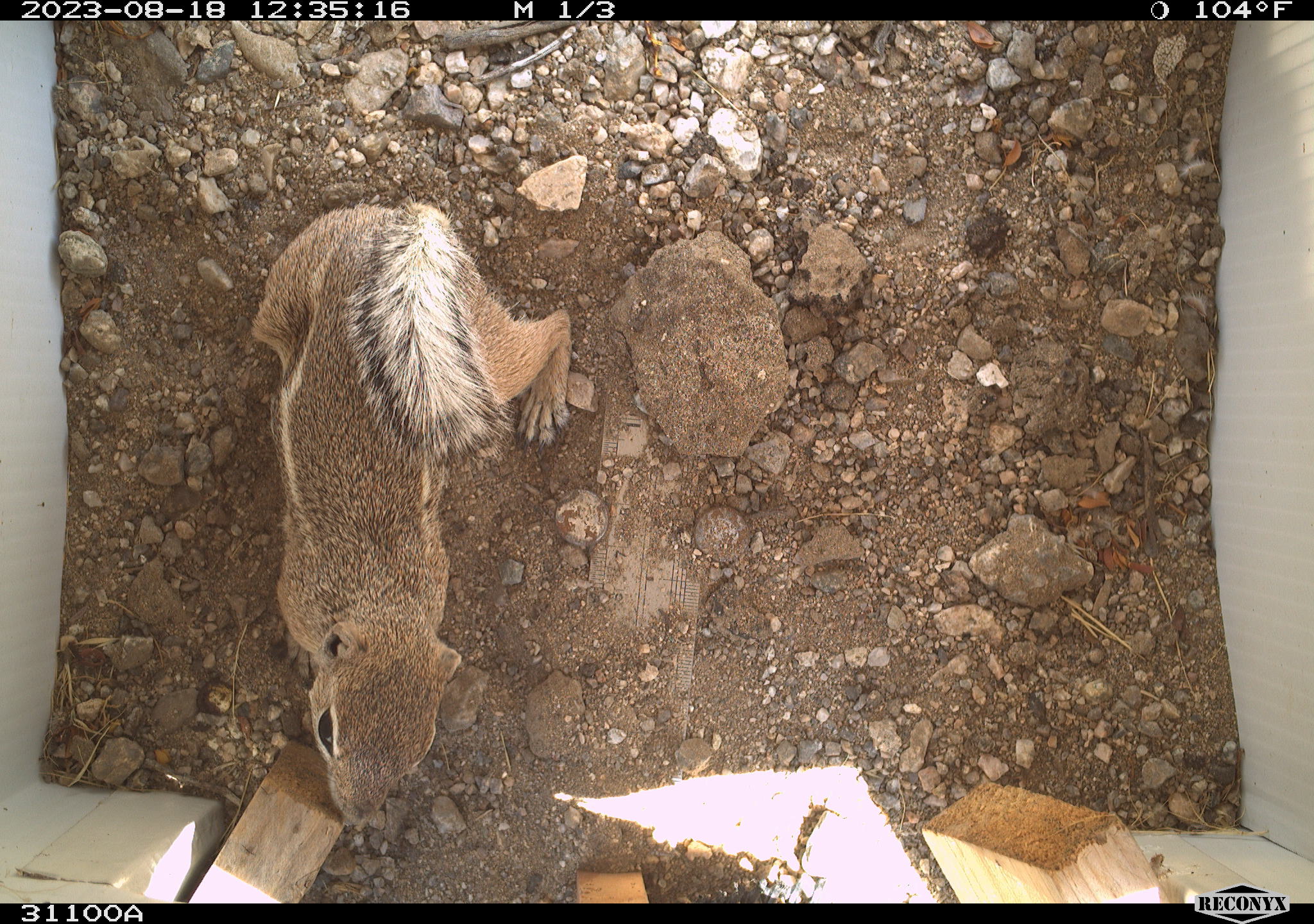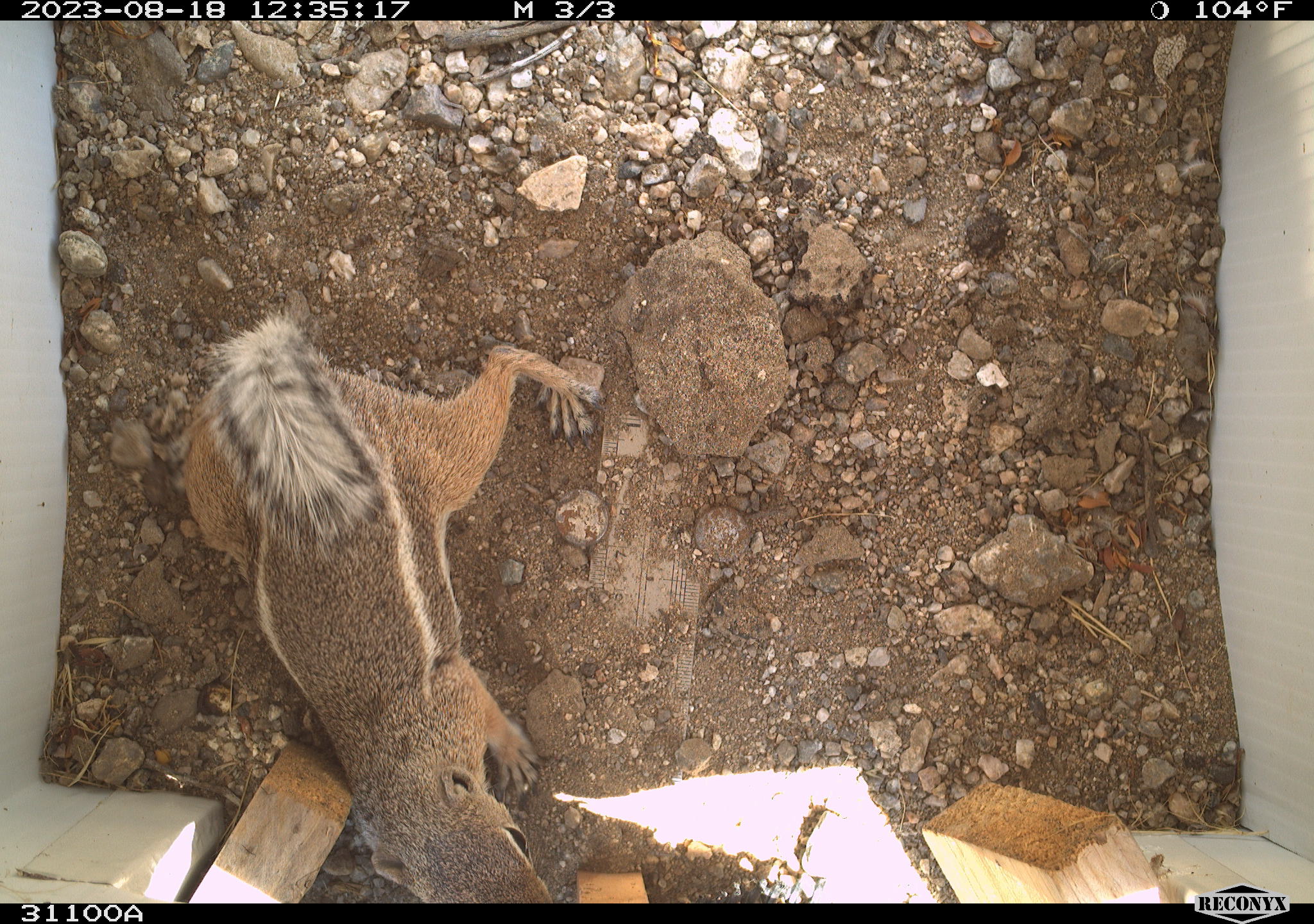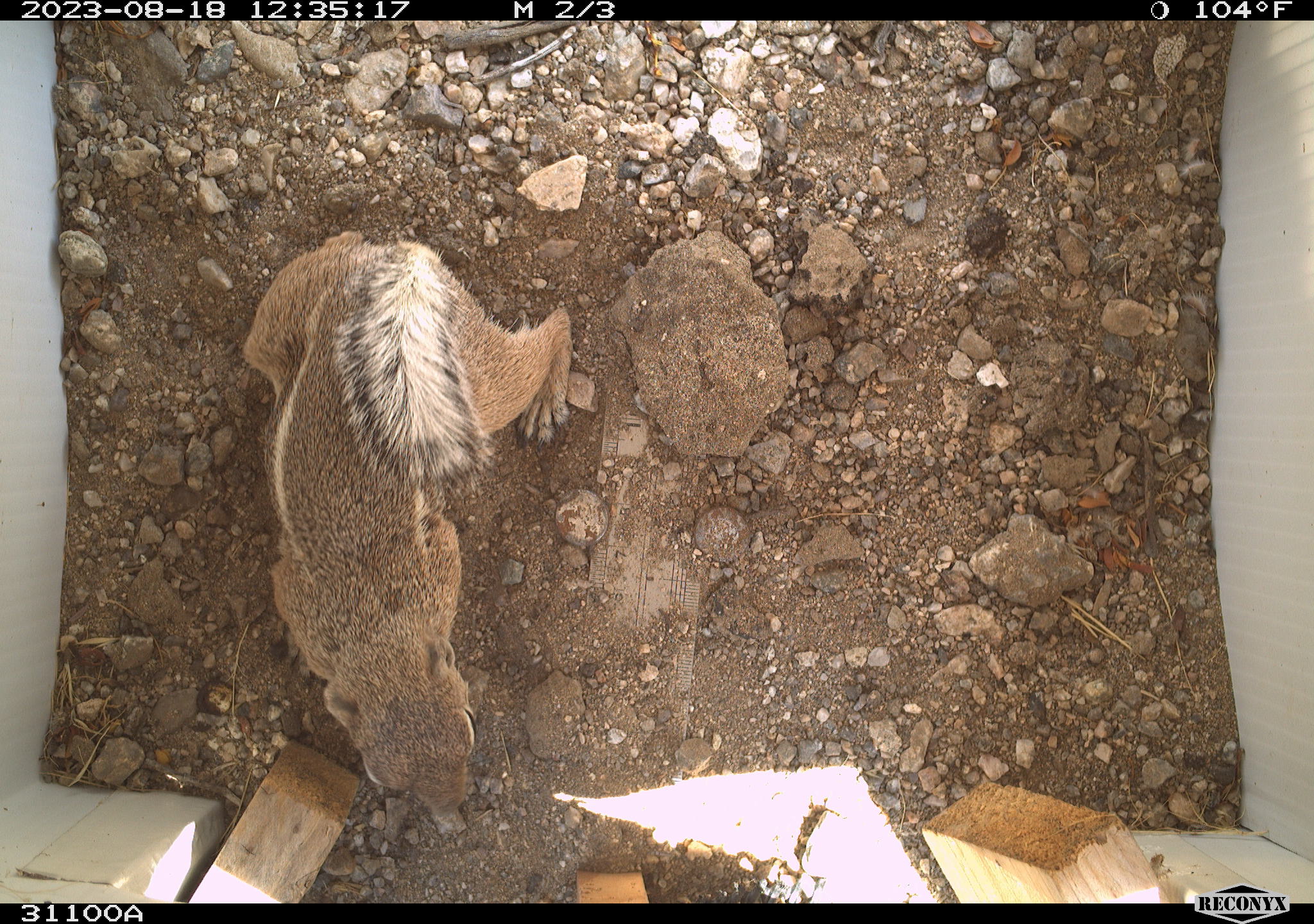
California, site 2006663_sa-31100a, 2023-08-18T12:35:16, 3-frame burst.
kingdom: Animalia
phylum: Chordata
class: Mammalia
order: Rodentia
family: Sciuridae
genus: Ammospermophilus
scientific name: Ammospermophilus leucurus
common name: white-tailed antelope squirrel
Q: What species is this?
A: White-tailed antelope squirrel (Ammospermophilus leucurus).